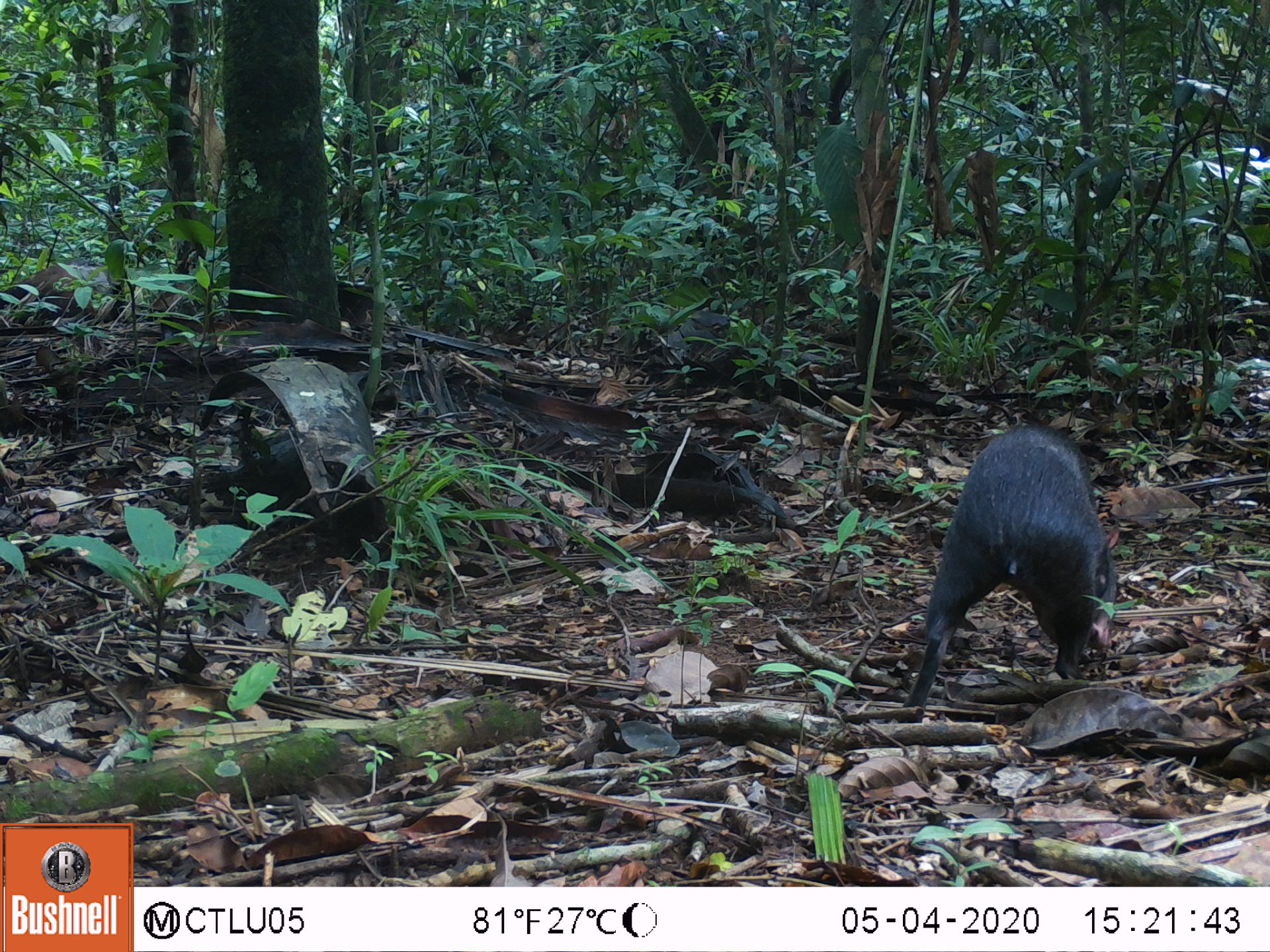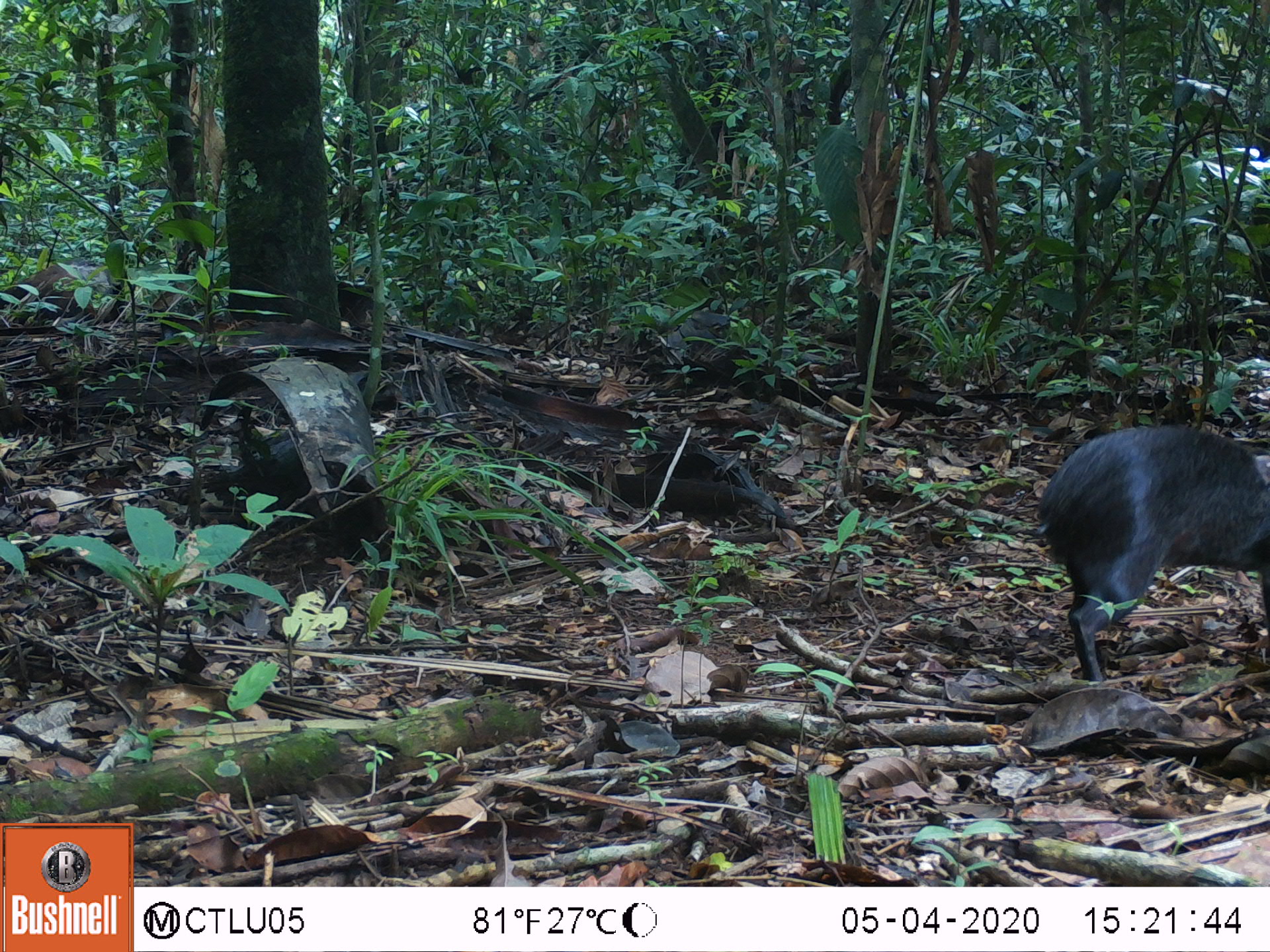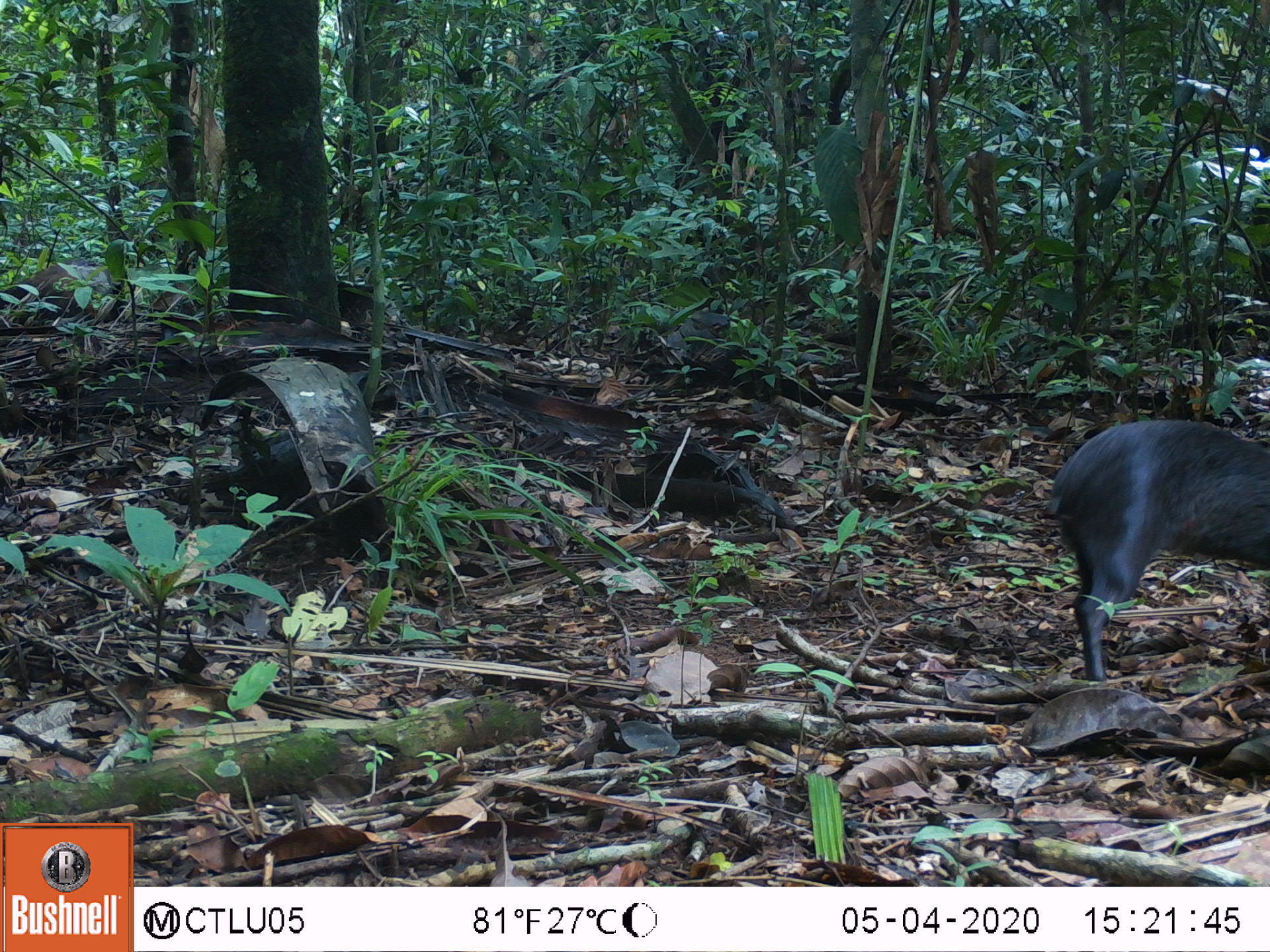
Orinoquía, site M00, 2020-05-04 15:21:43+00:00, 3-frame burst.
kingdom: Animalia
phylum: Chordata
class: Mammalia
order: Rodentia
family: Dasyproctidae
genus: Dasyprocta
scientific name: Dasyprocta fuliginosa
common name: black agouti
Black agouti (Dasyprocta fuliginosa).